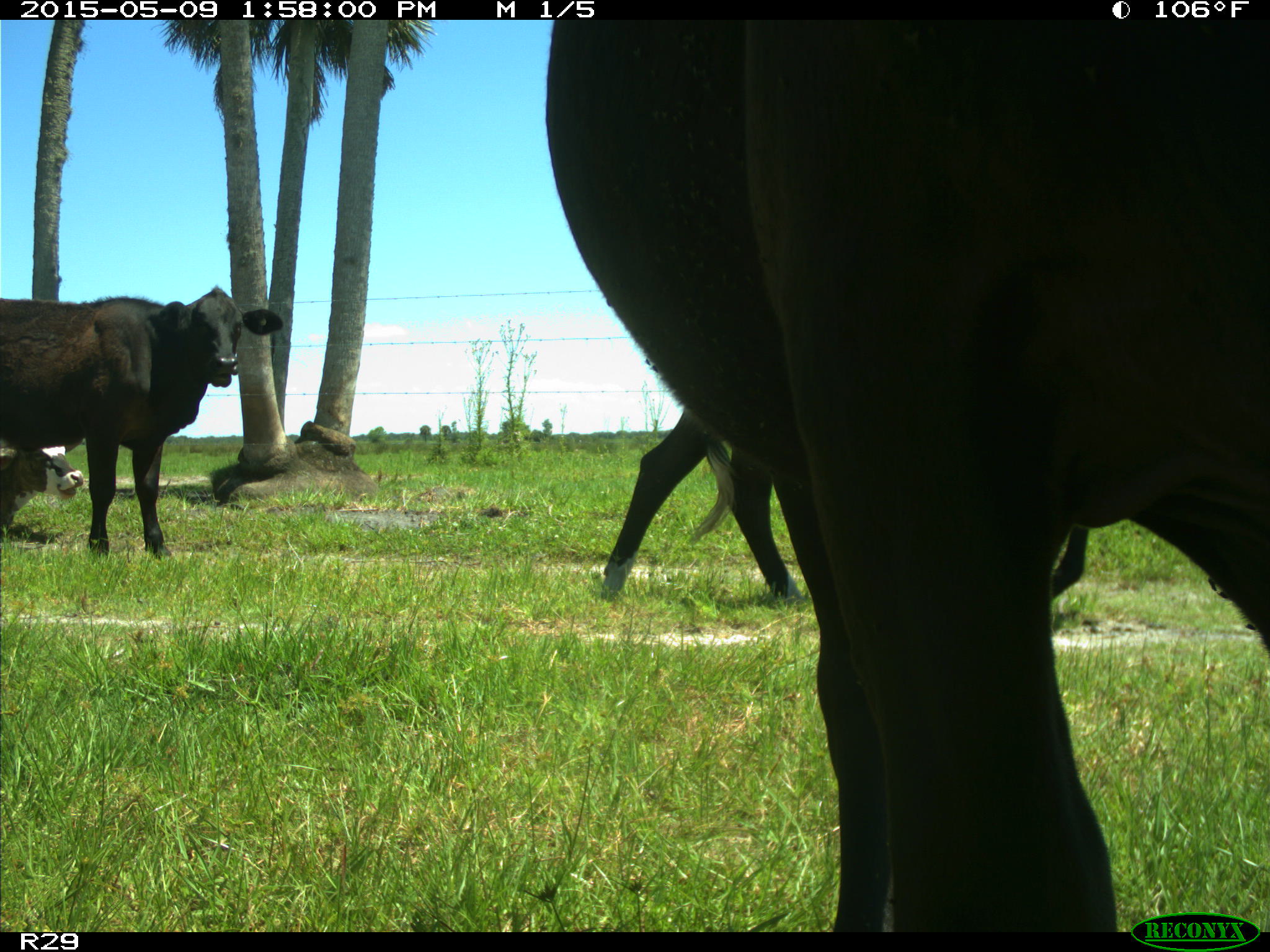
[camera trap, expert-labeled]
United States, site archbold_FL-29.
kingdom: Animalia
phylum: Chordata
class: Mammalia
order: Artiodactyla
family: Bovidae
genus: Bos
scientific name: Bos taurus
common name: domestic cow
Bos taurus (domestic cow).